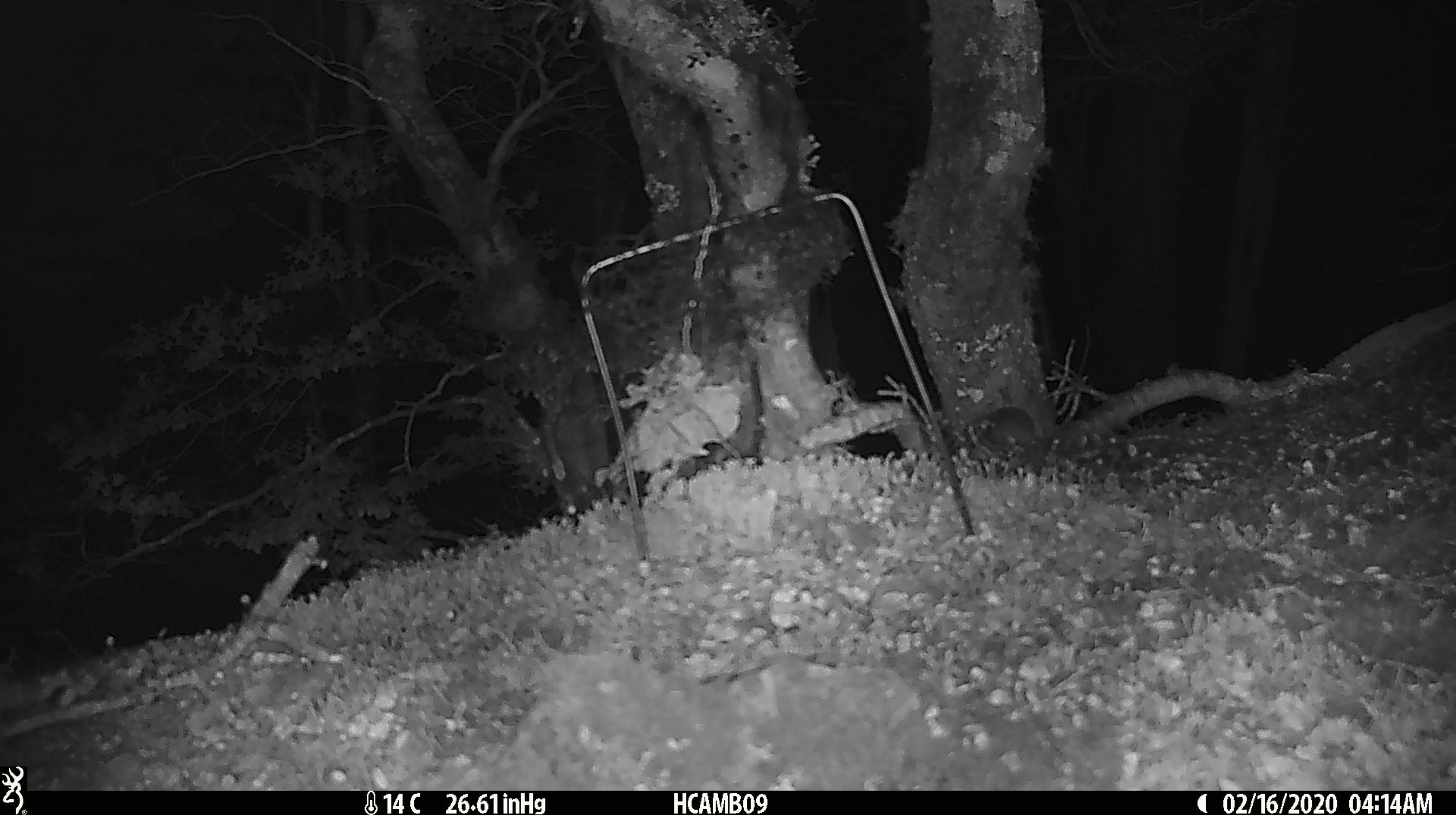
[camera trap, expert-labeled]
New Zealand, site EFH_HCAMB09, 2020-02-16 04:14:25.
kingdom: Animalia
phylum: Chordata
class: Mammalia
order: Rodentia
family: Muridae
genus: Mus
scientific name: Mus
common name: mouse